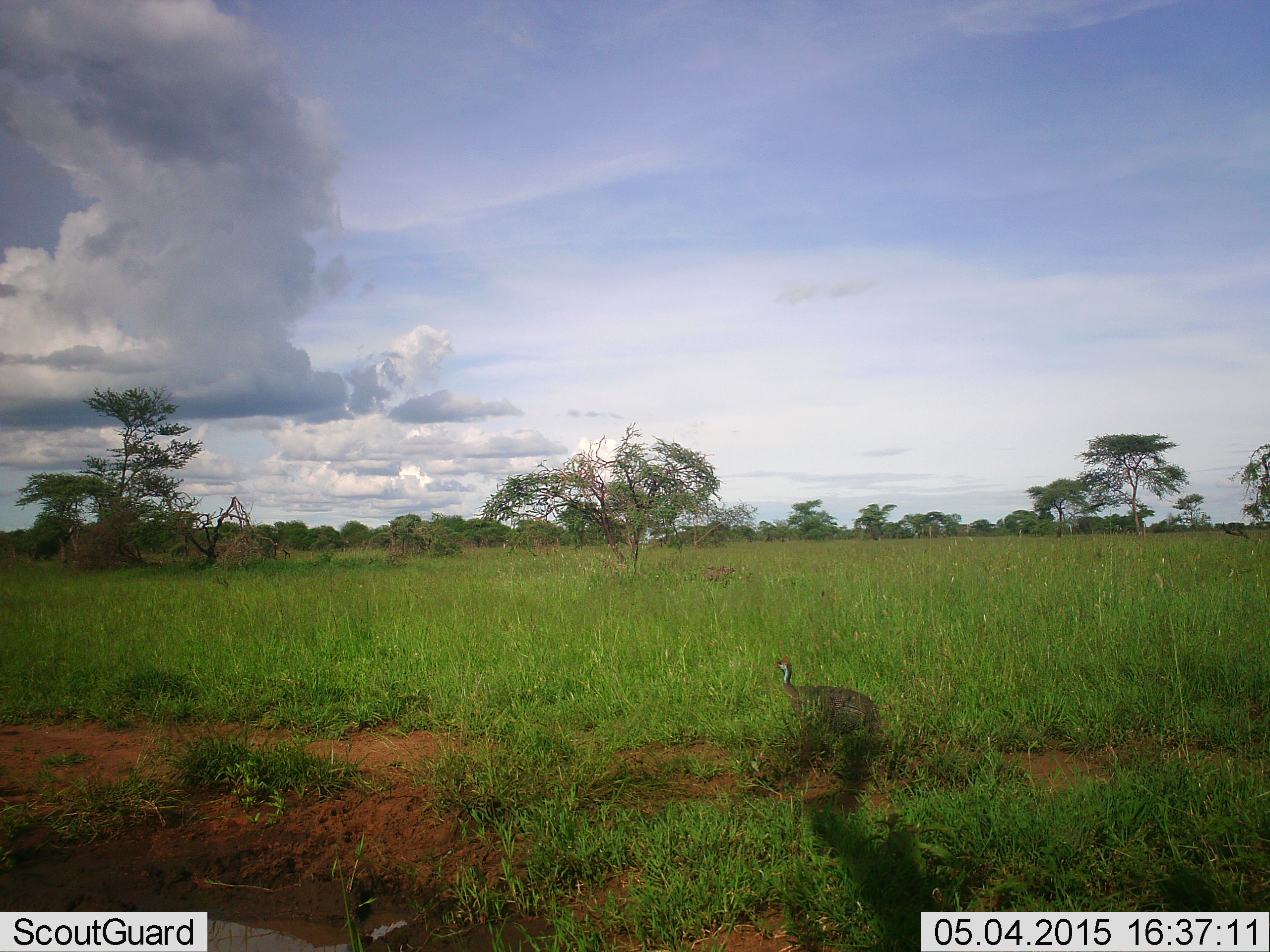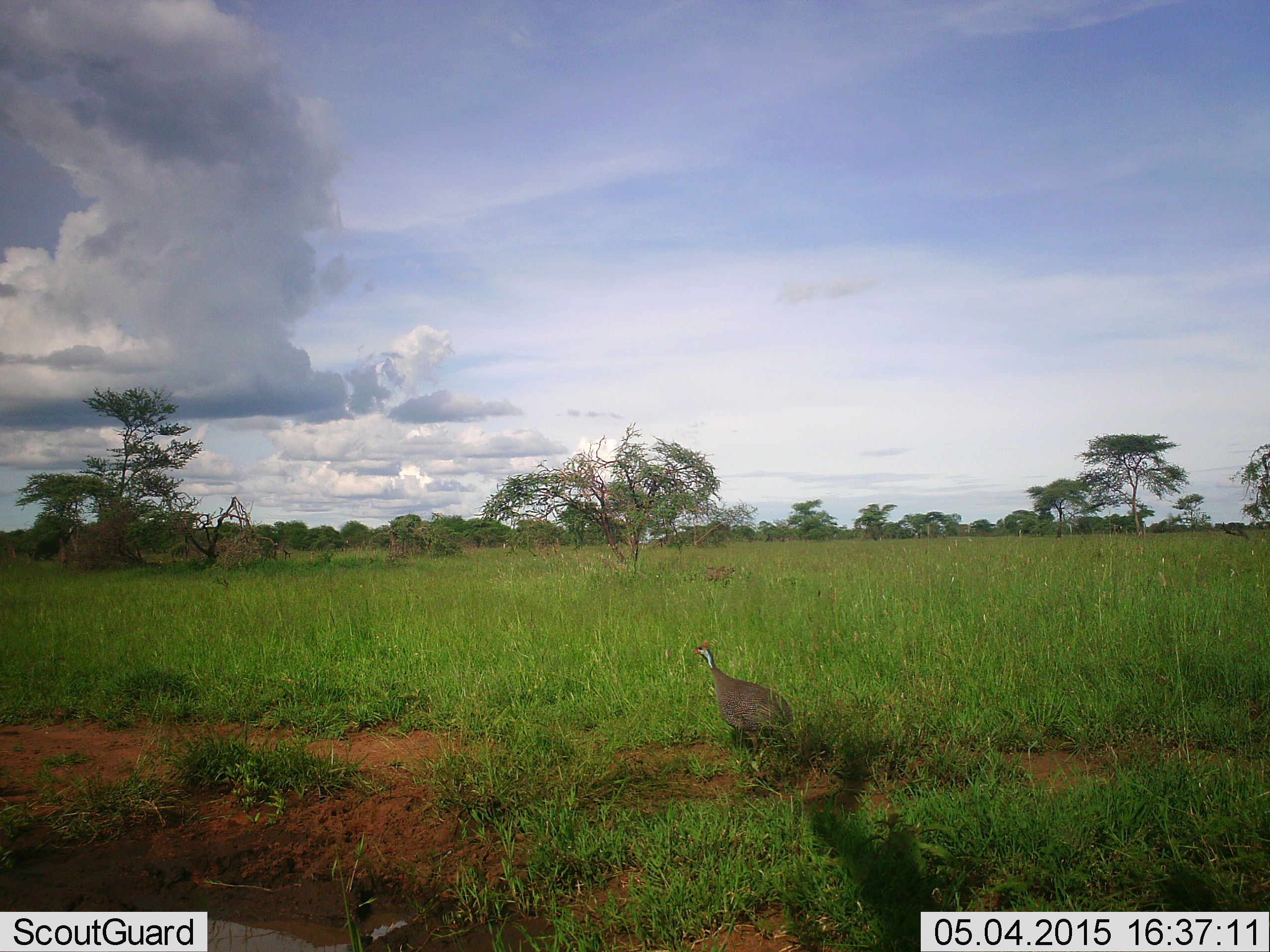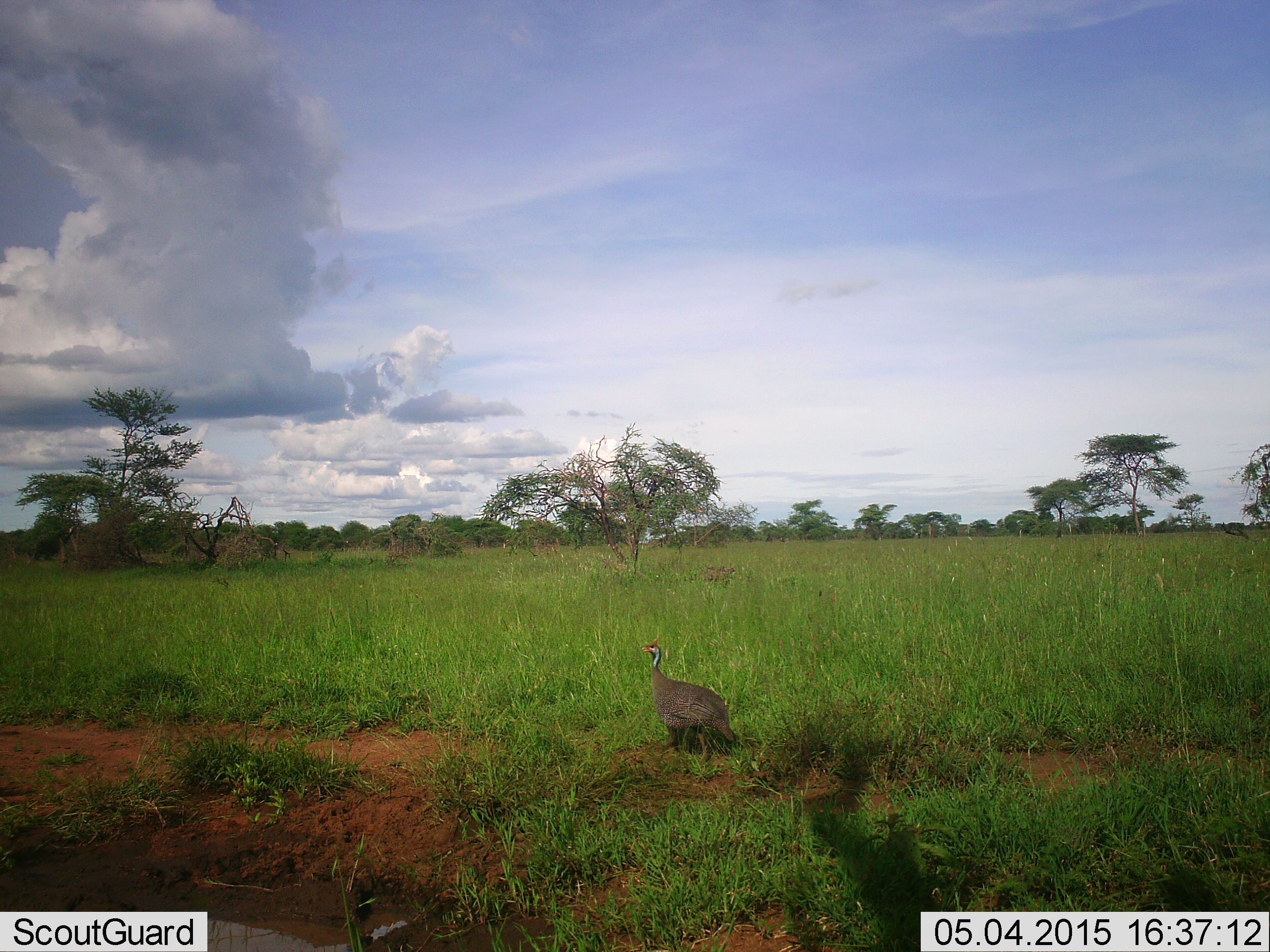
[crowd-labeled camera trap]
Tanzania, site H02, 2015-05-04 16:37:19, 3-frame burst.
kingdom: Animalia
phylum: Chordata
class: Aves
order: Galliformes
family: Numididae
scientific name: Numididae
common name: guinea fowl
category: guineafowl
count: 1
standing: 0%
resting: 0%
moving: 90%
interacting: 0%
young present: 0%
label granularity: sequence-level